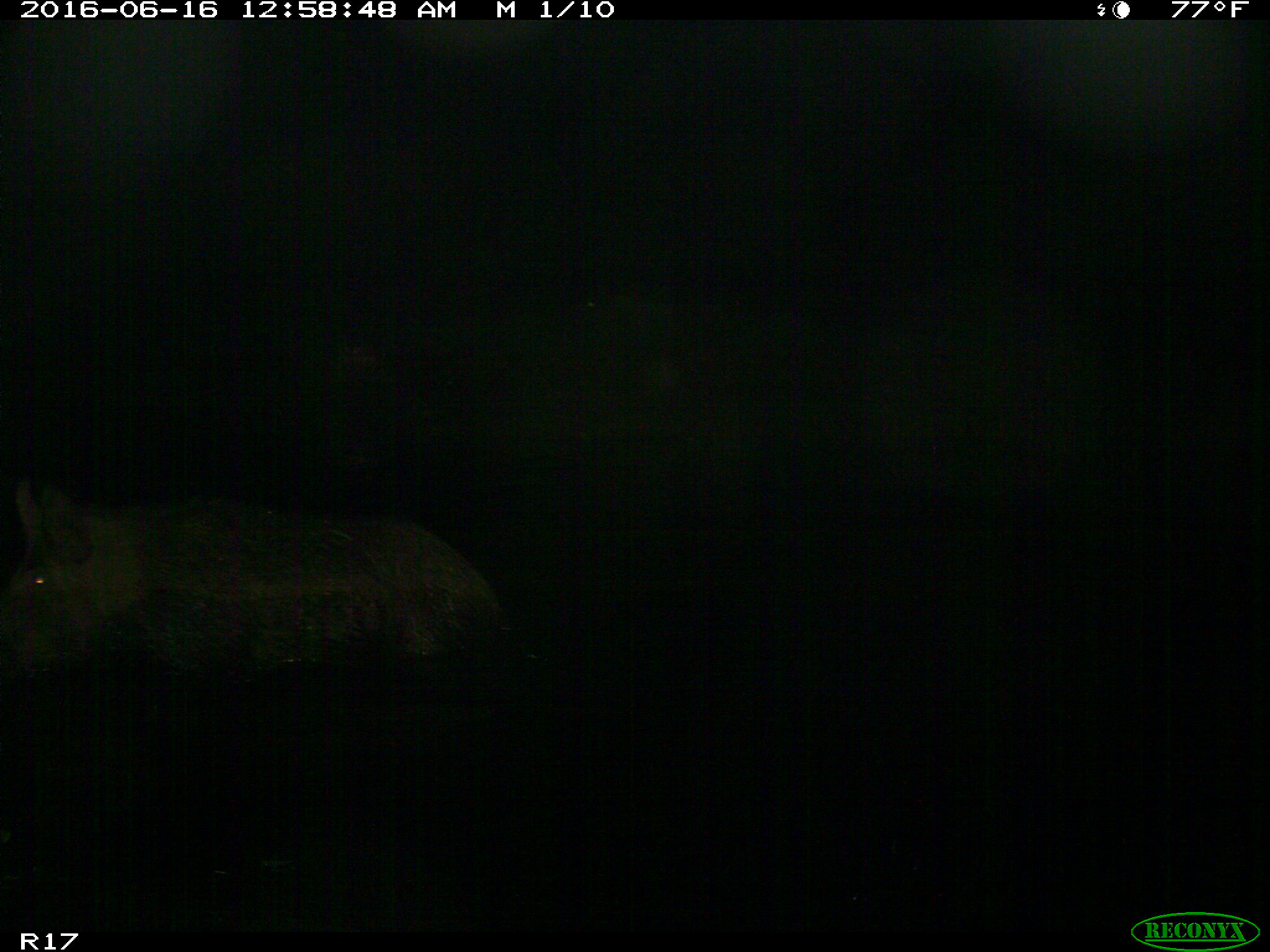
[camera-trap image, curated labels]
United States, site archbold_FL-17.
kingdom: Animalia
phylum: Chordata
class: Mammalia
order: Artiodactyla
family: Suidae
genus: Sus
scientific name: Sus scrofa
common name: wild boar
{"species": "Sus scrofa (wild boar)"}